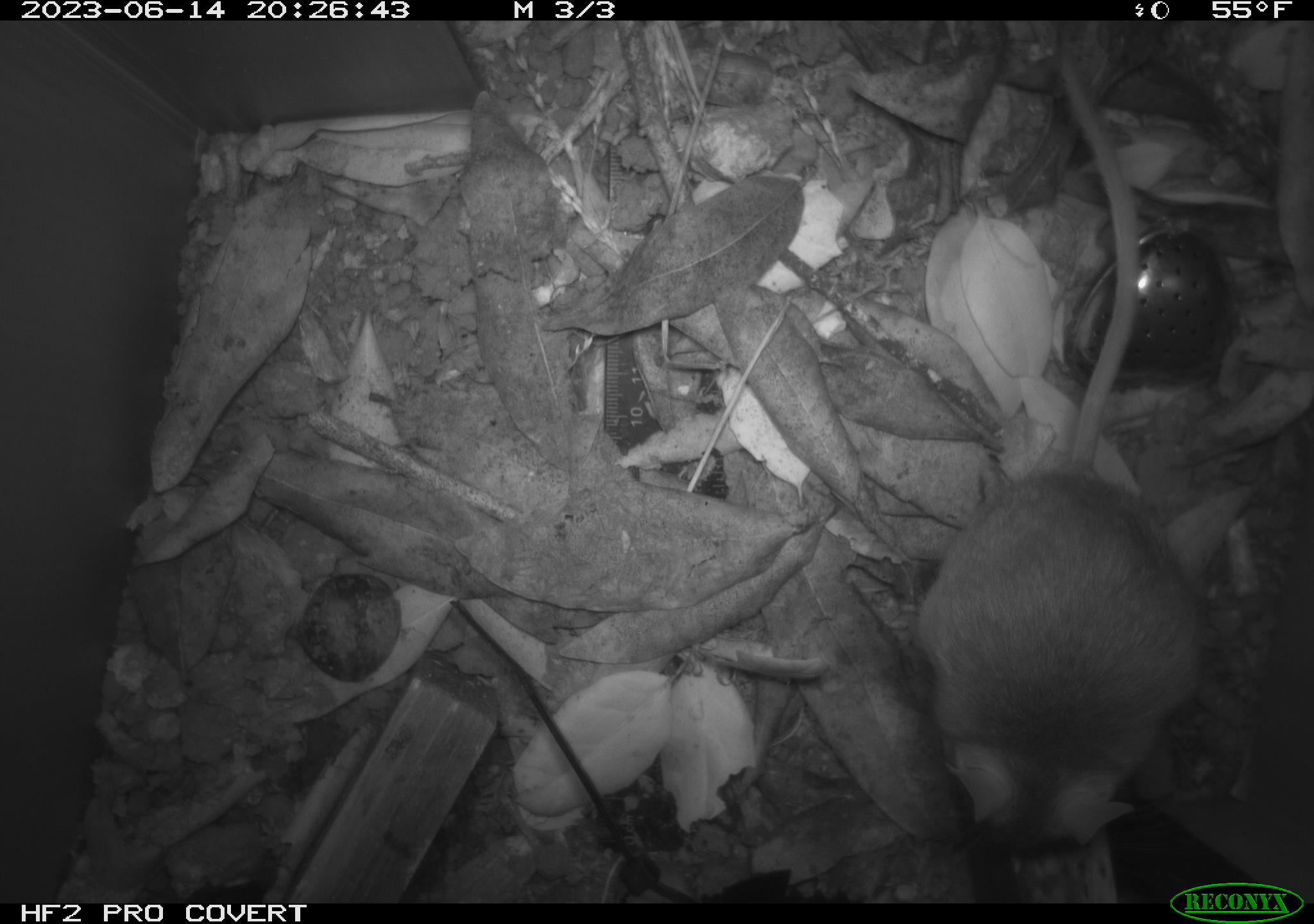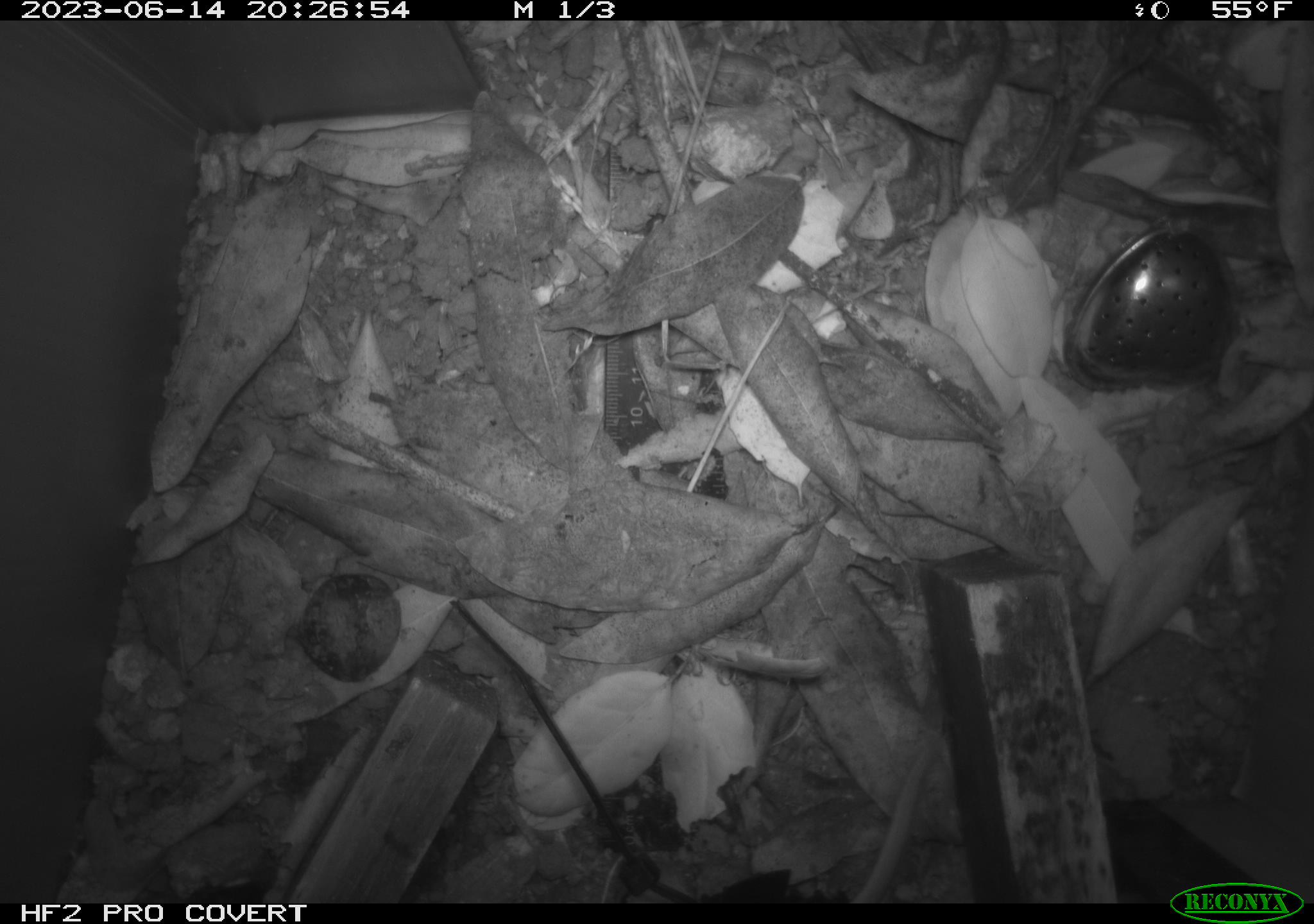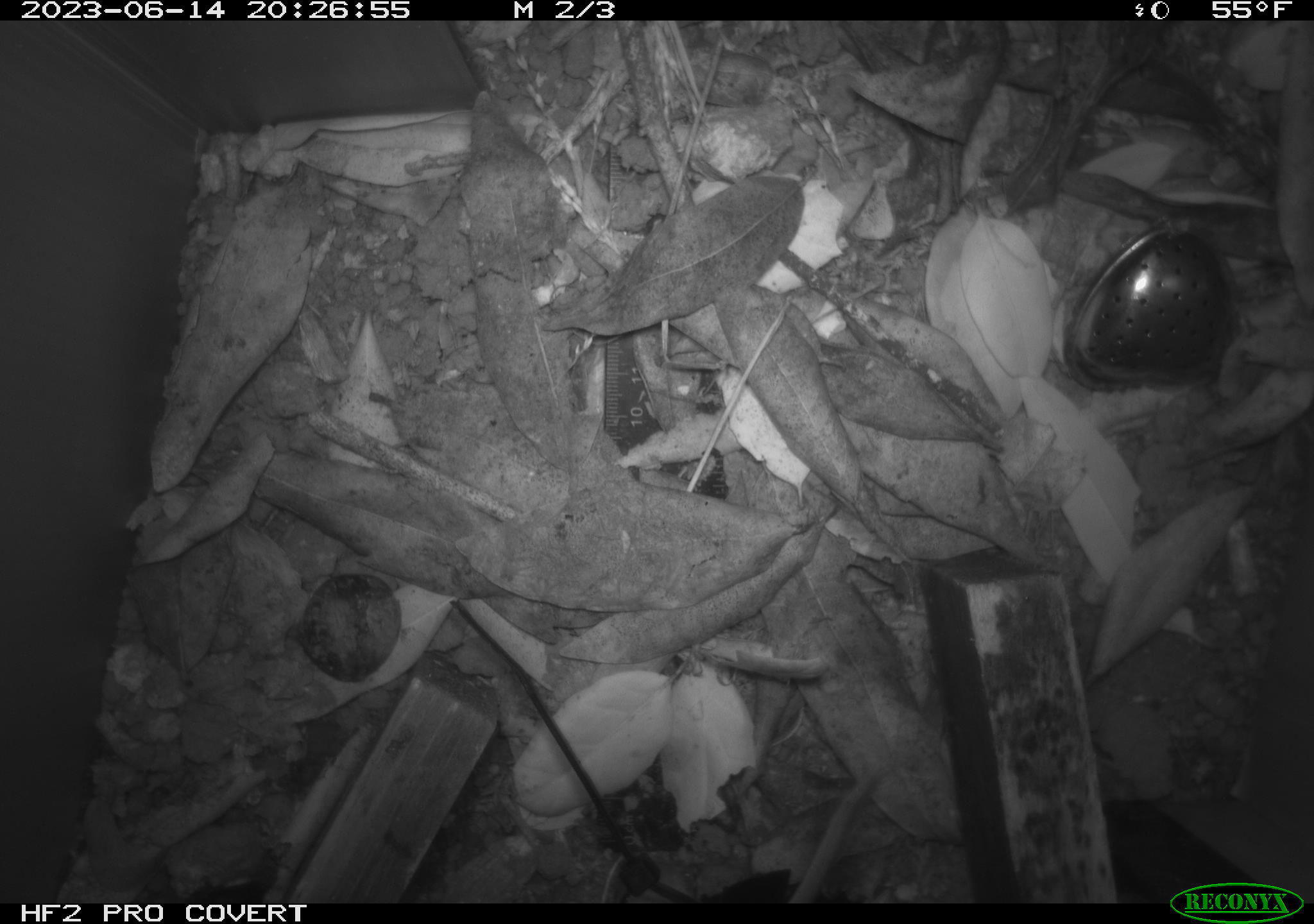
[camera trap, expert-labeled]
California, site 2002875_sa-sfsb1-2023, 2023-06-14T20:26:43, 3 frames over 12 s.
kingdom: Animalia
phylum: Chordata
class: Mammalia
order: Rodentia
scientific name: Rodentia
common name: mouse species